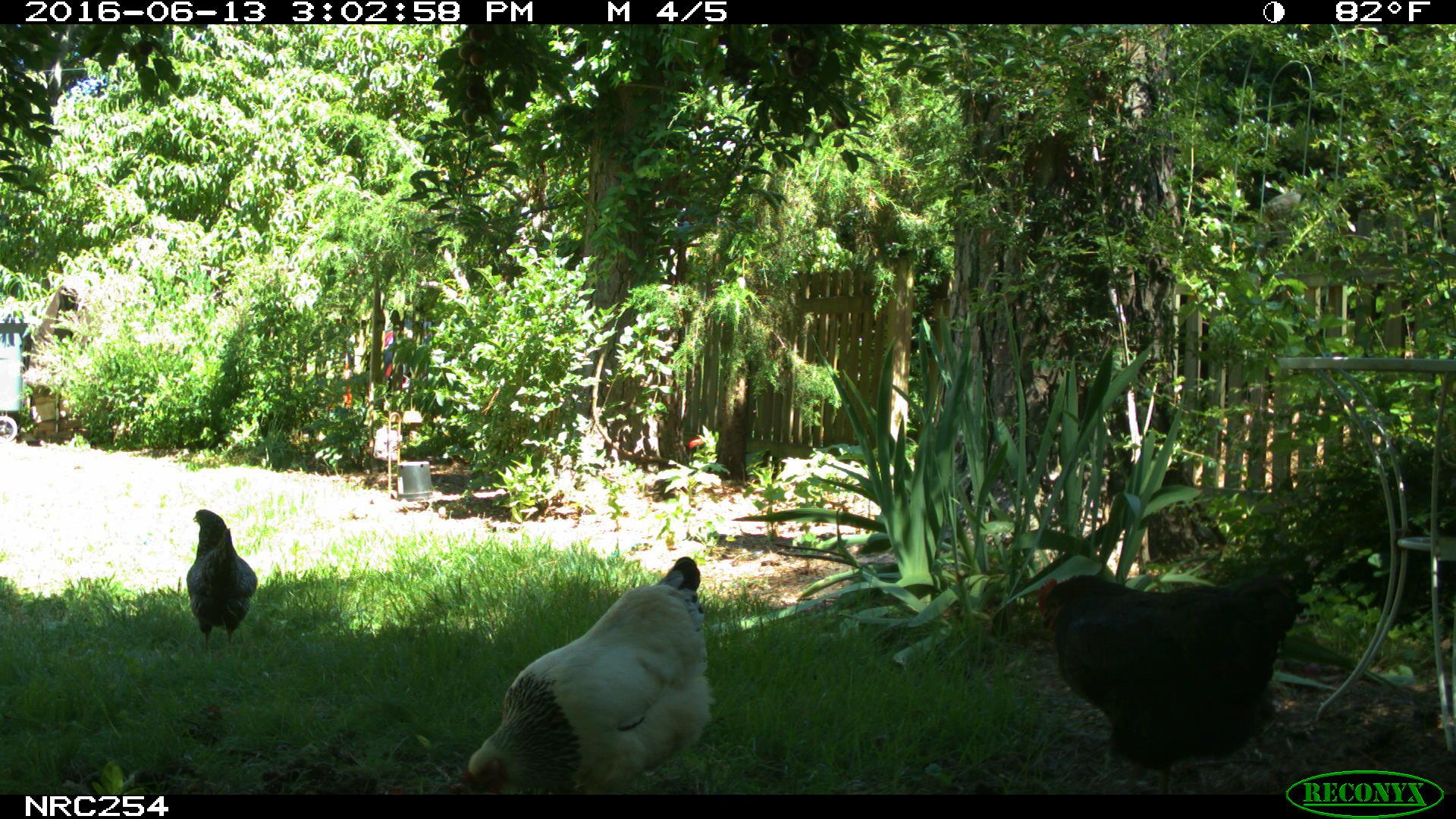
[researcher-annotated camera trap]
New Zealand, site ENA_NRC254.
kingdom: Animalia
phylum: Chordata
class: Aves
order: Galliformes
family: Phasianidae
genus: Gallus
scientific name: Gallus gallus domesticus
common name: chicken